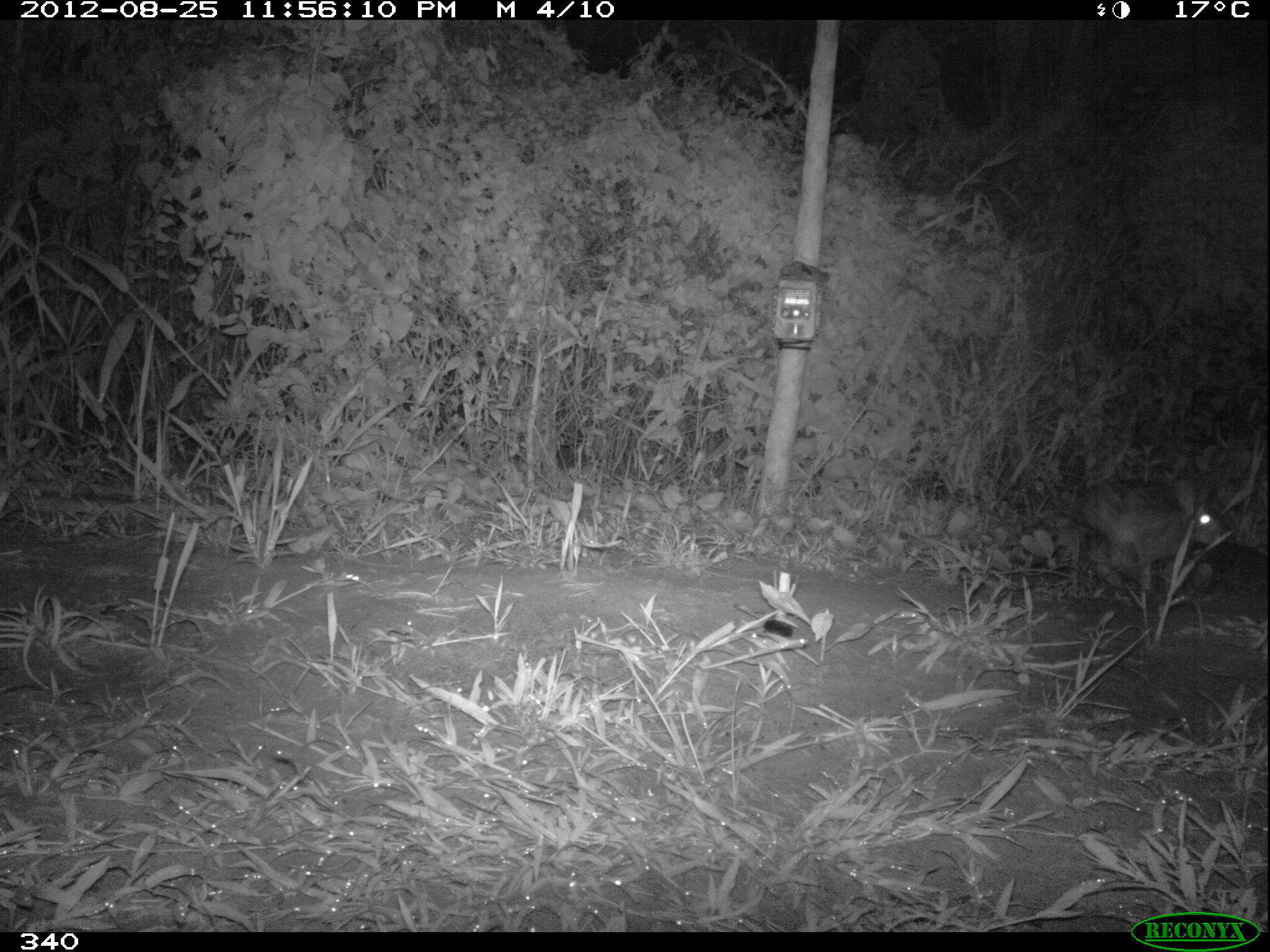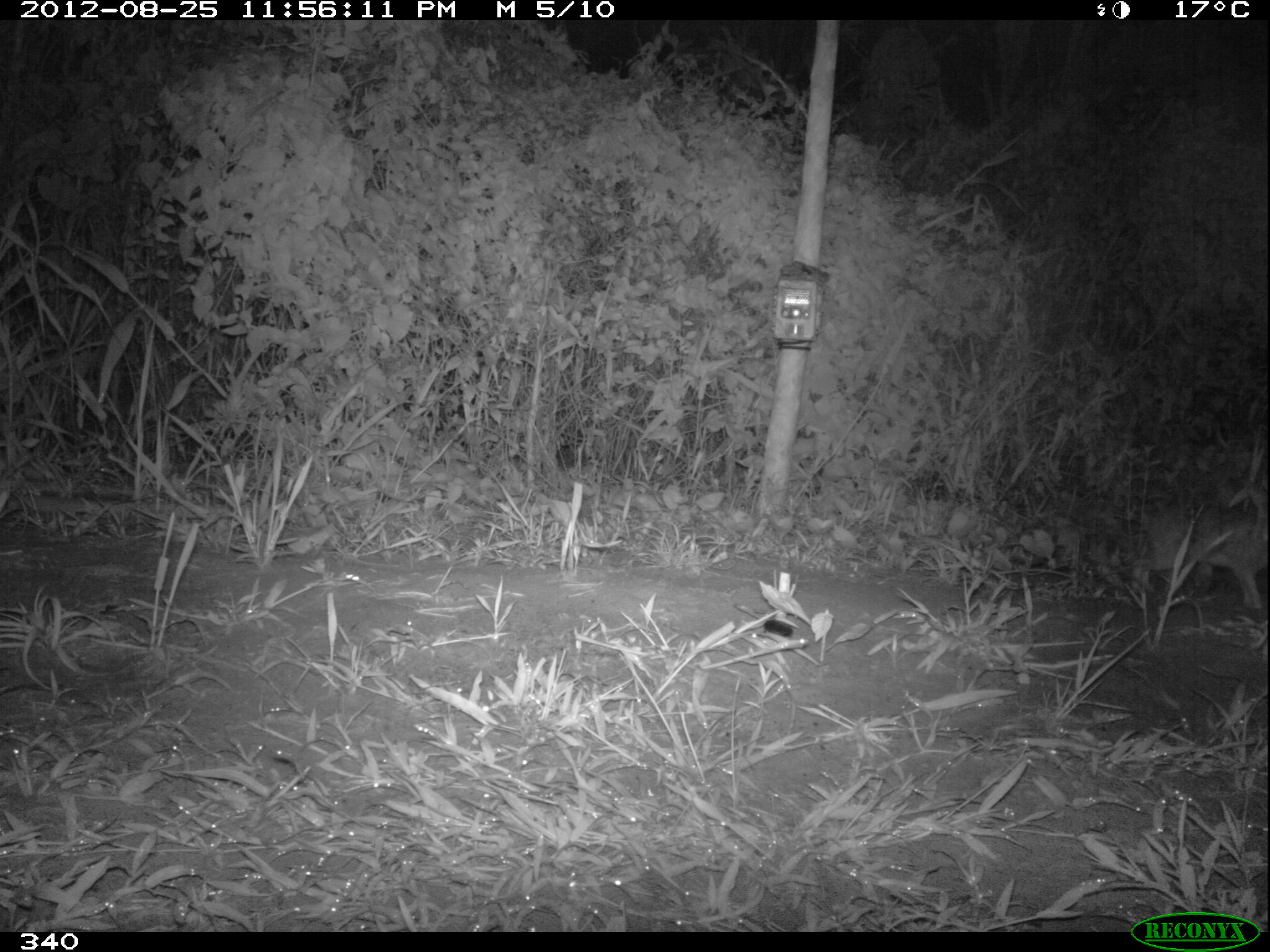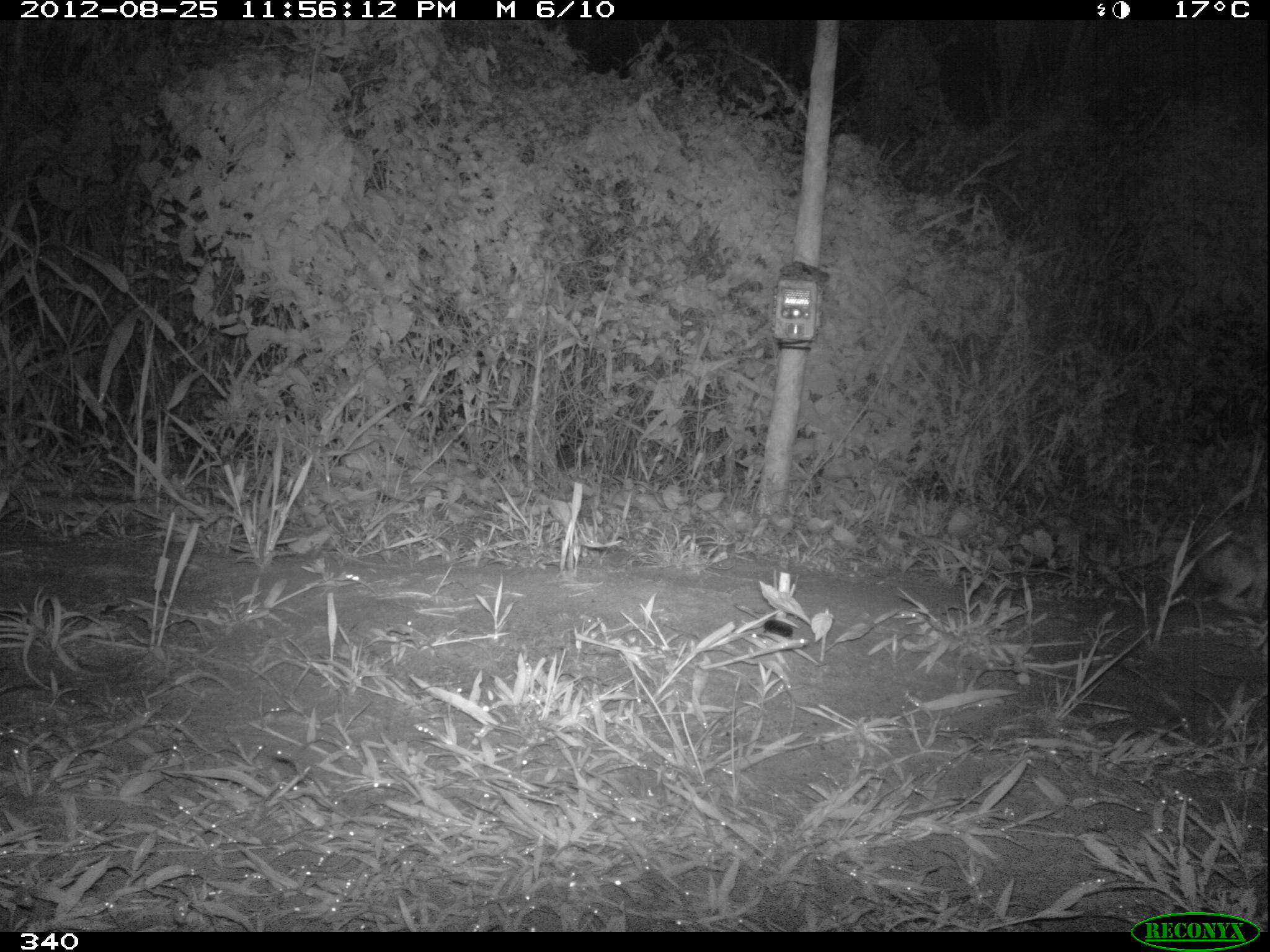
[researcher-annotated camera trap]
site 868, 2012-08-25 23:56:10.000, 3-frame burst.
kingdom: Animalia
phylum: Chordata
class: Mammalia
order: Lagomorpha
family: Leporidae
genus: Sylvilagus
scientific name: Sylvilagus brasiliensis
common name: tapeti